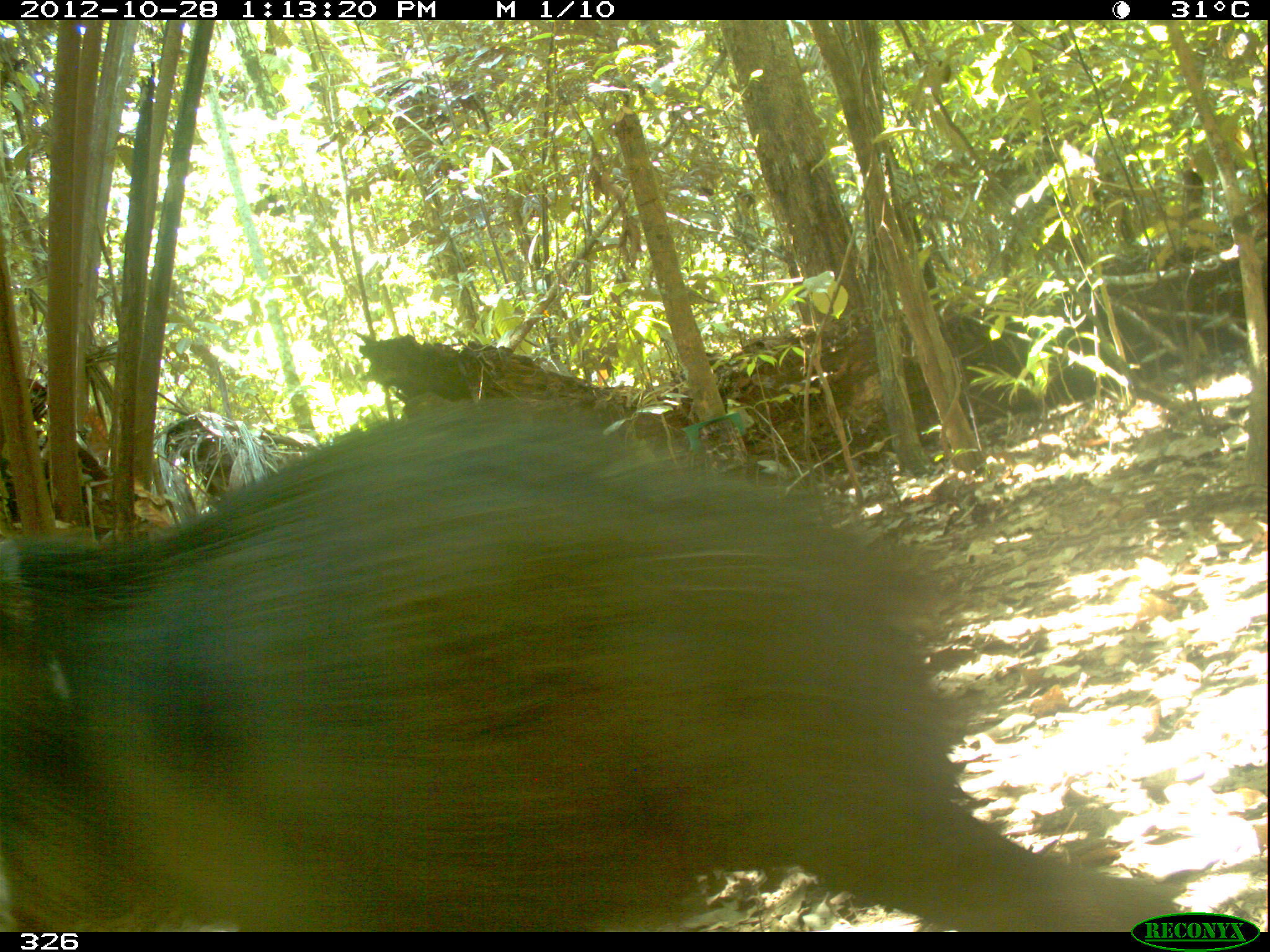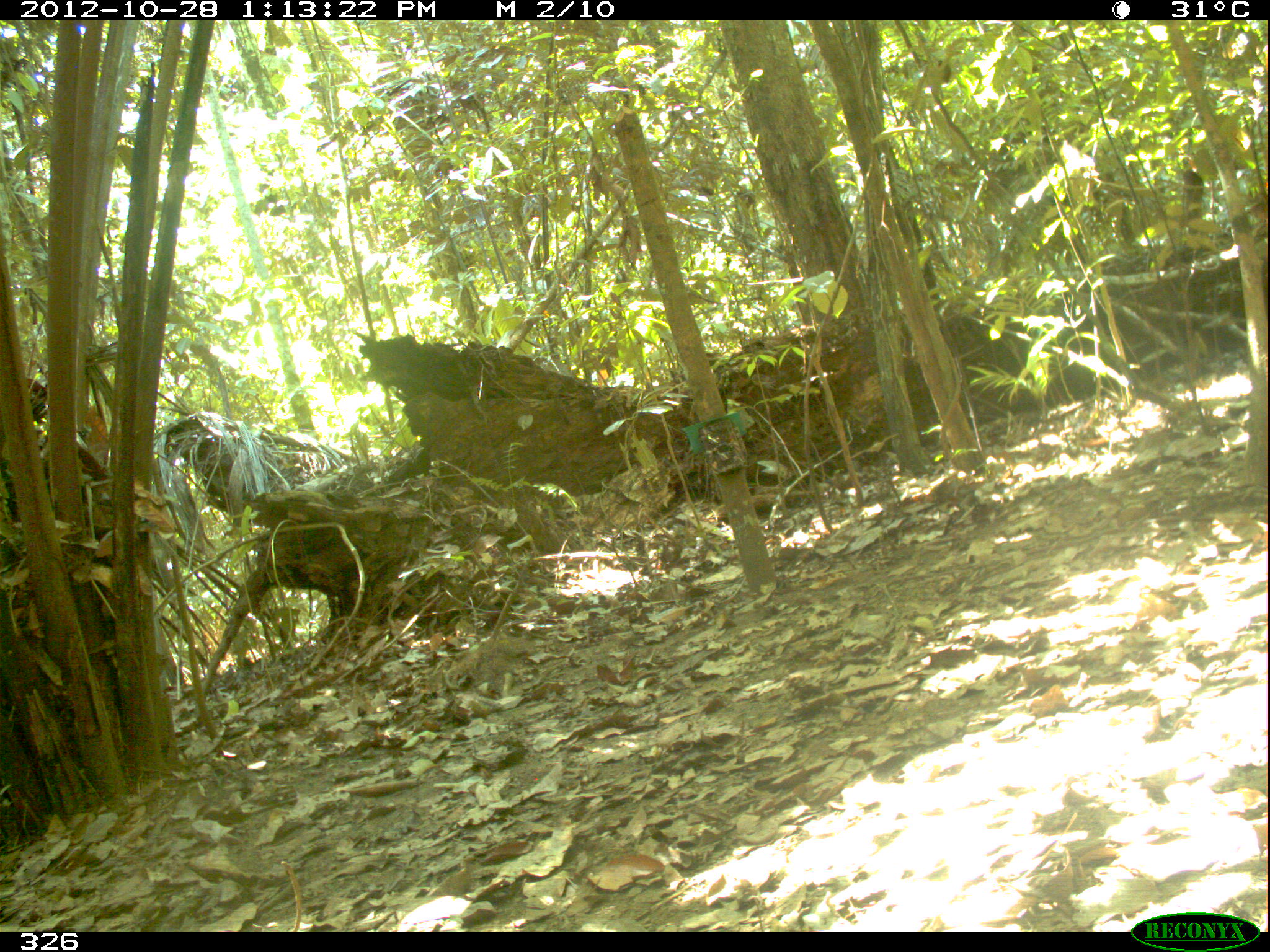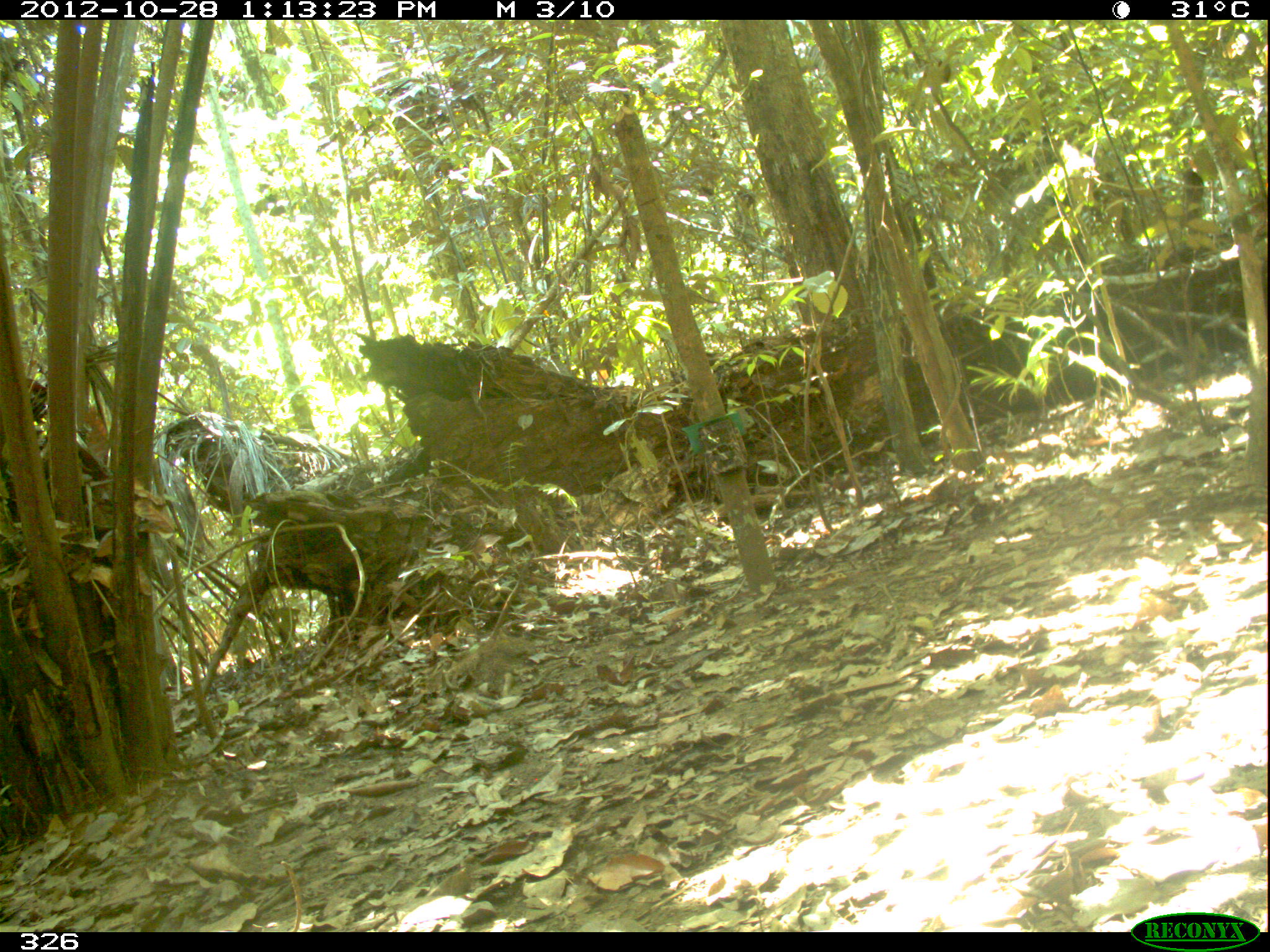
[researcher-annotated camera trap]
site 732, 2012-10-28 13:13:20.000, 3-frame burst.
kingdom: Animalia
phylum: Chordata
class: Mammalia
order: Artiodactyla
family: Tayassuidae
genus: Tayassu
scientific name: Tayassu pecari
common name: white-lipped peccary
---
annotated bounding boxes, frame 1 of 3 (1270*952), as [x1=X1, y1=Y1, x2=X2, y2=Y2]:
tayassu pecari: [x1=1, y1=402, x2=1207, y2=932]